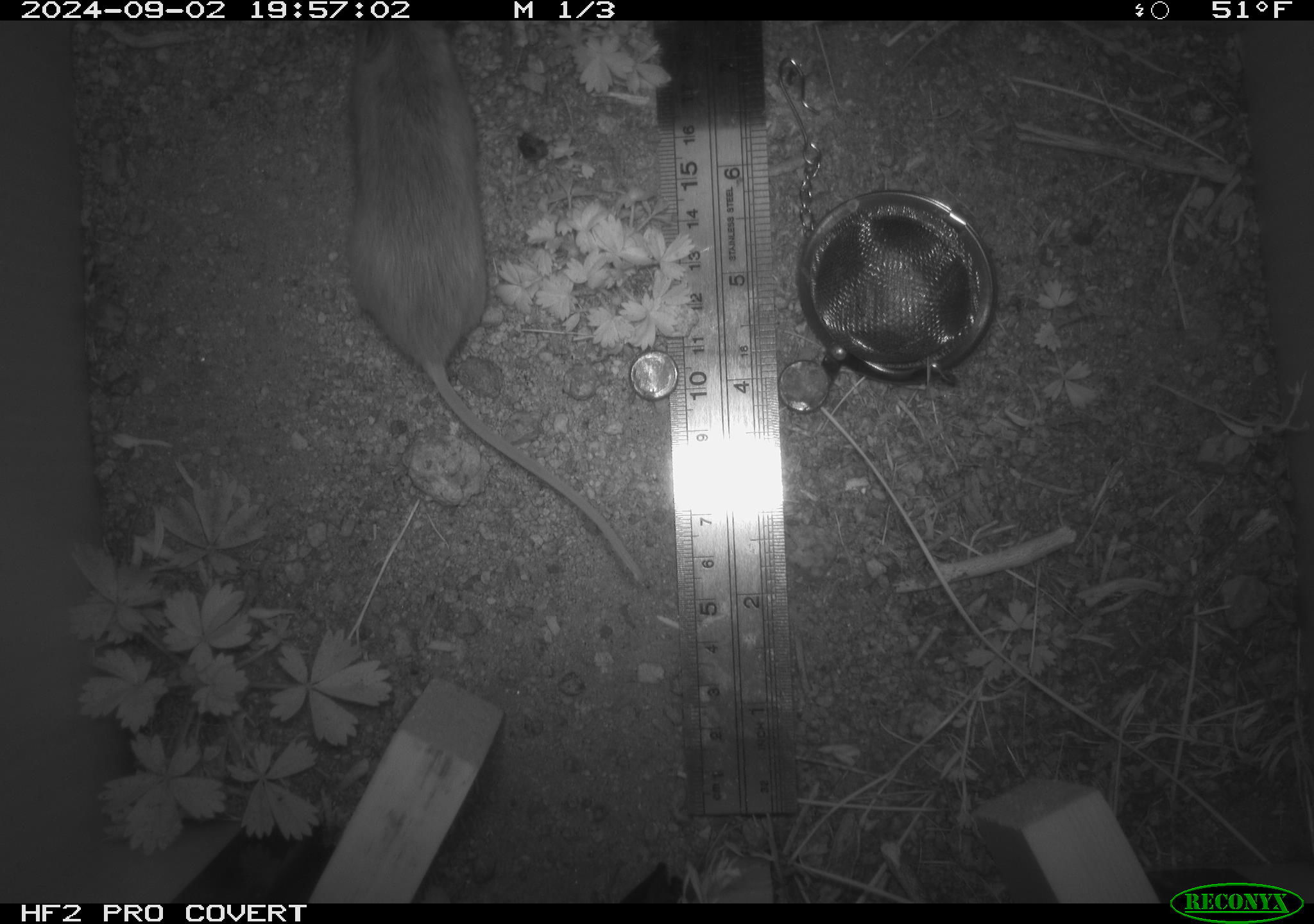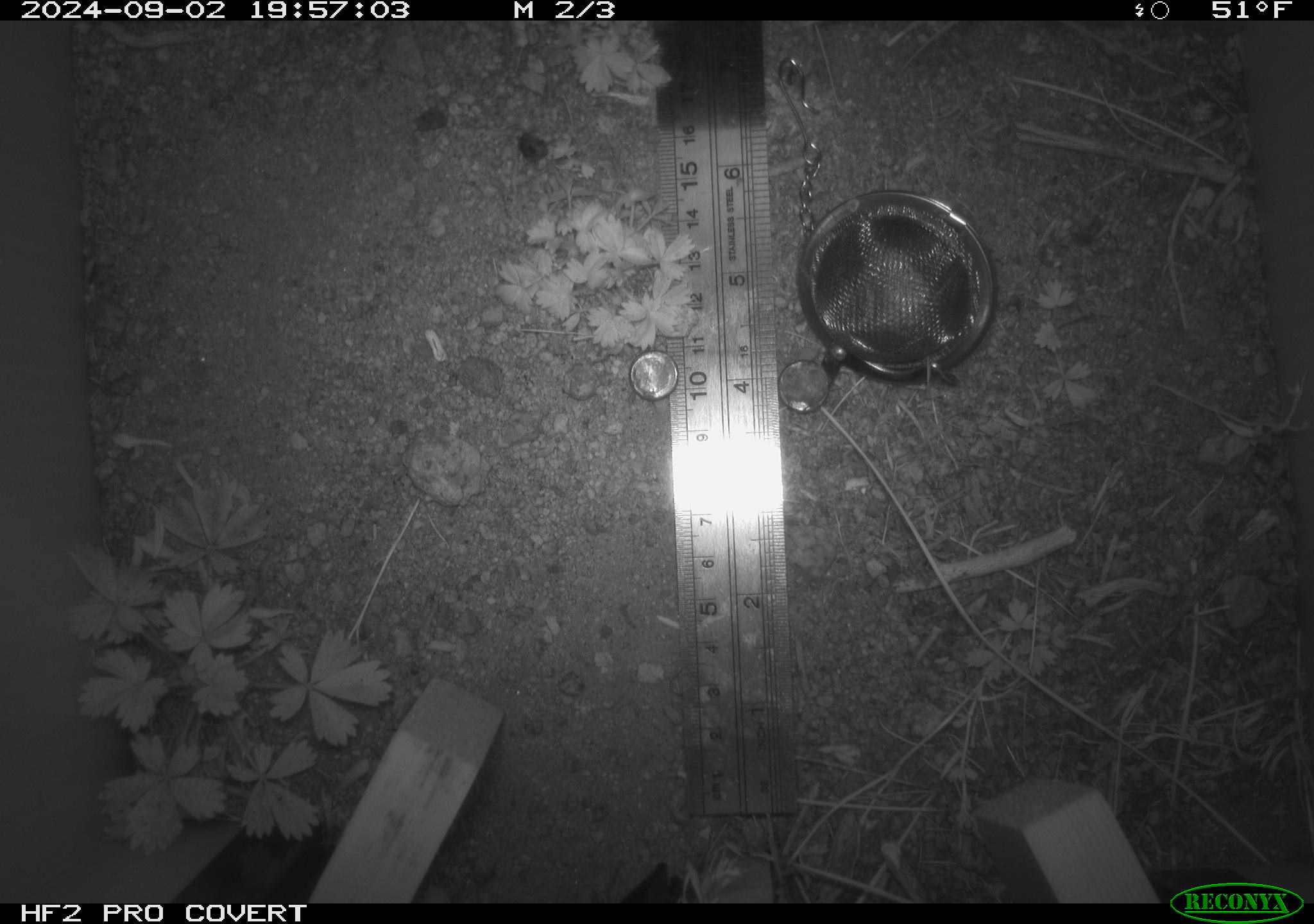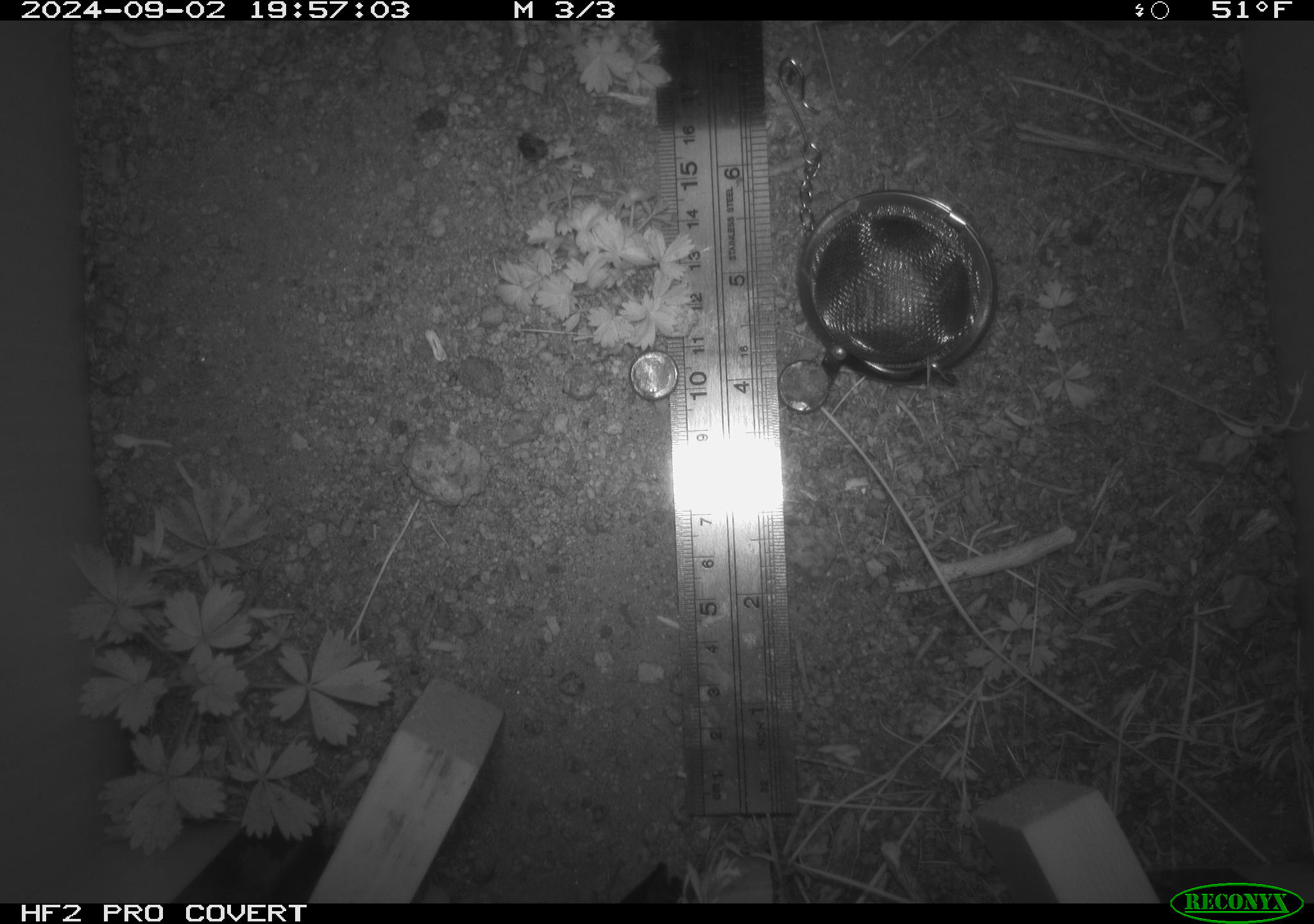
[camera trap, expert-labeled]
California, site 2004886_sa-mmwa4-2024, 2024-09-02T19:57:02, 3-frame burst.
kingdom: Animalia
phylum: Chordata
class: Mammalia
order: Rodentia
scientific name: Rodentia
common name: mouse species